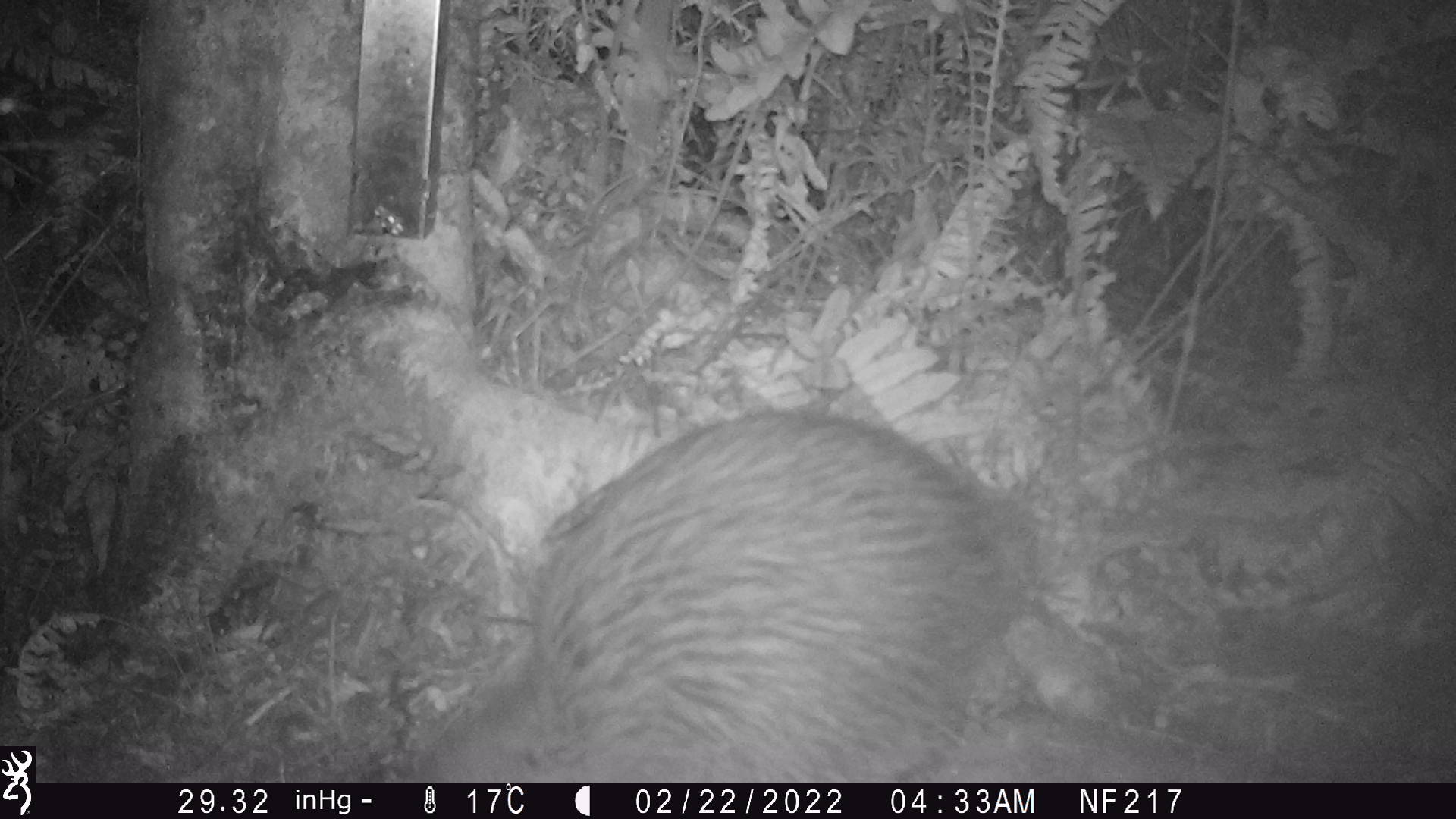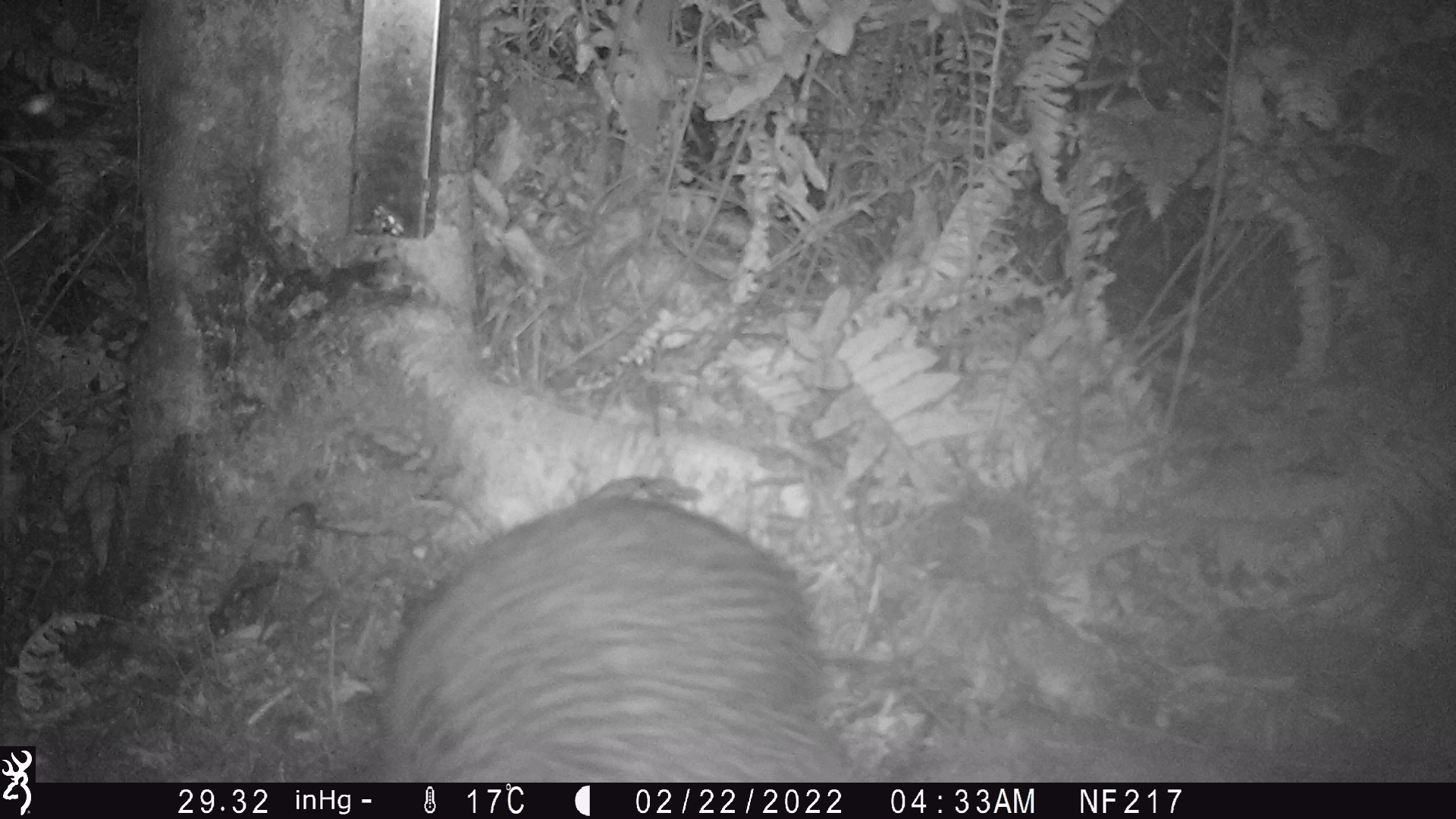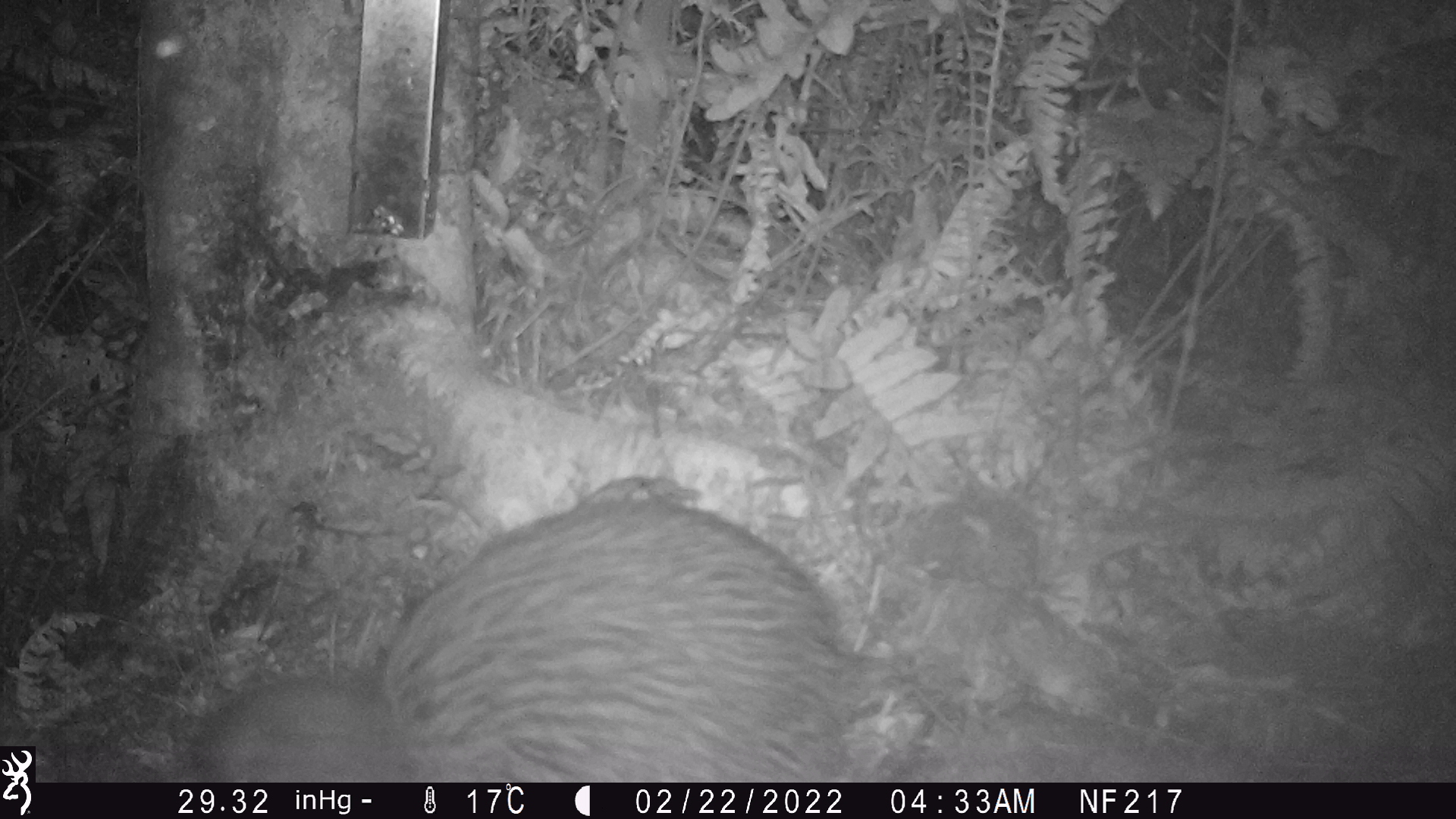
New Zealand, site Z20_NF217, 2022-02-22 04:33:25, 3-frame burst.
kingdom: Animalia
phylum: Chordata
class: Aves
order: Apterygiformes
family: Apterygidae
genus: Apteryx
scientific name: Apteryx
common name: kiwi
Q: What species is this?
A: Kiwi (Apteryx).